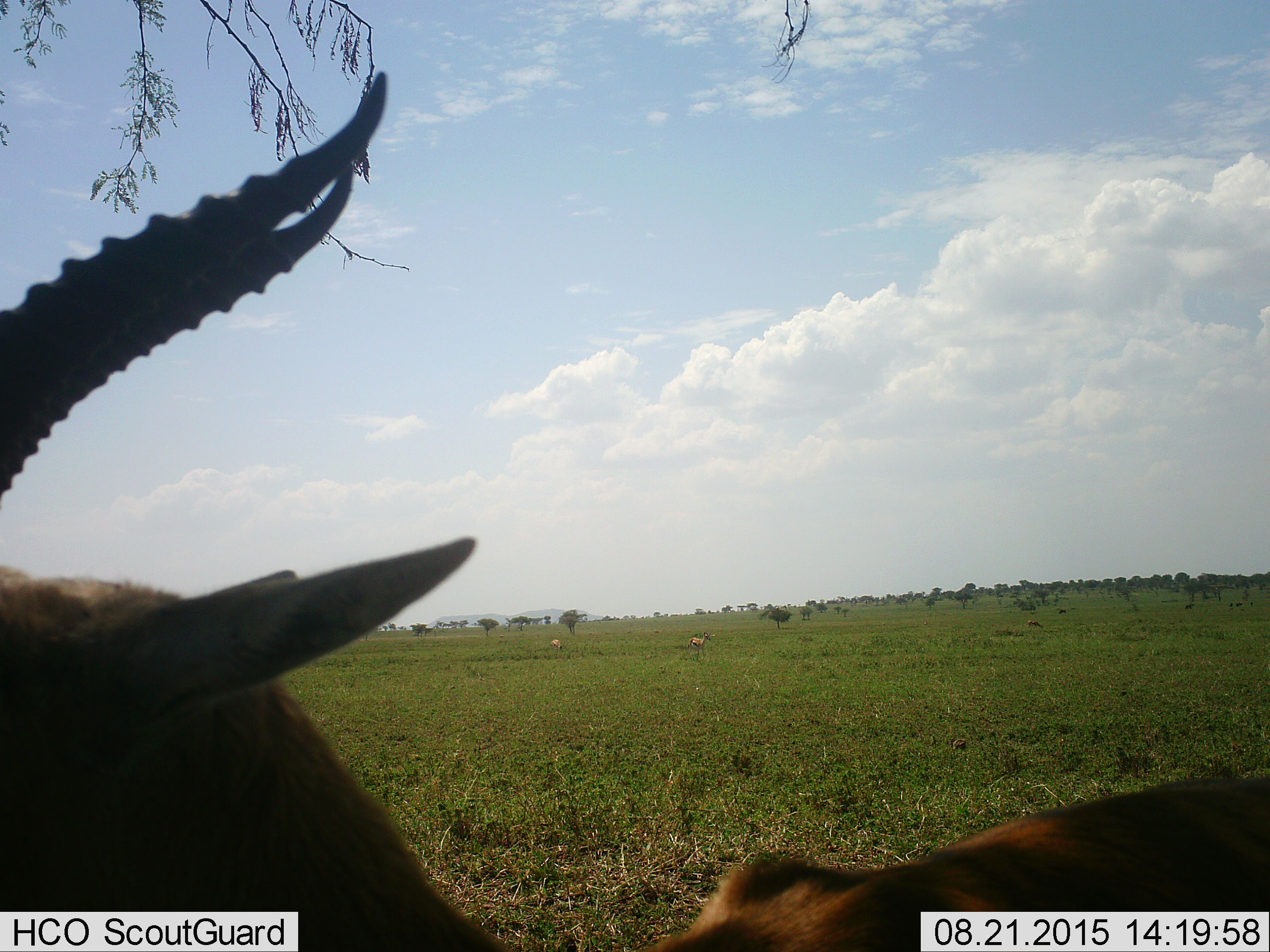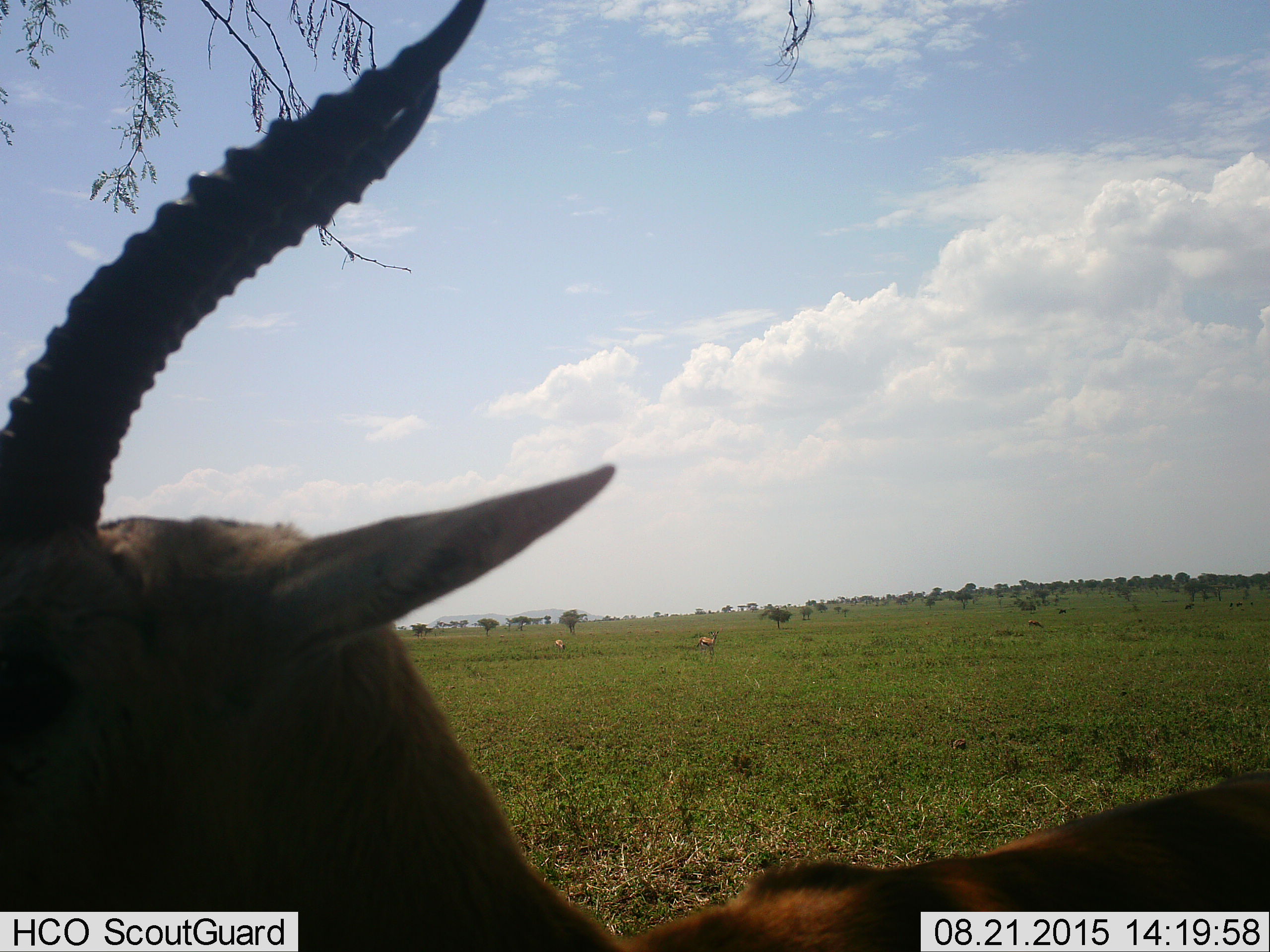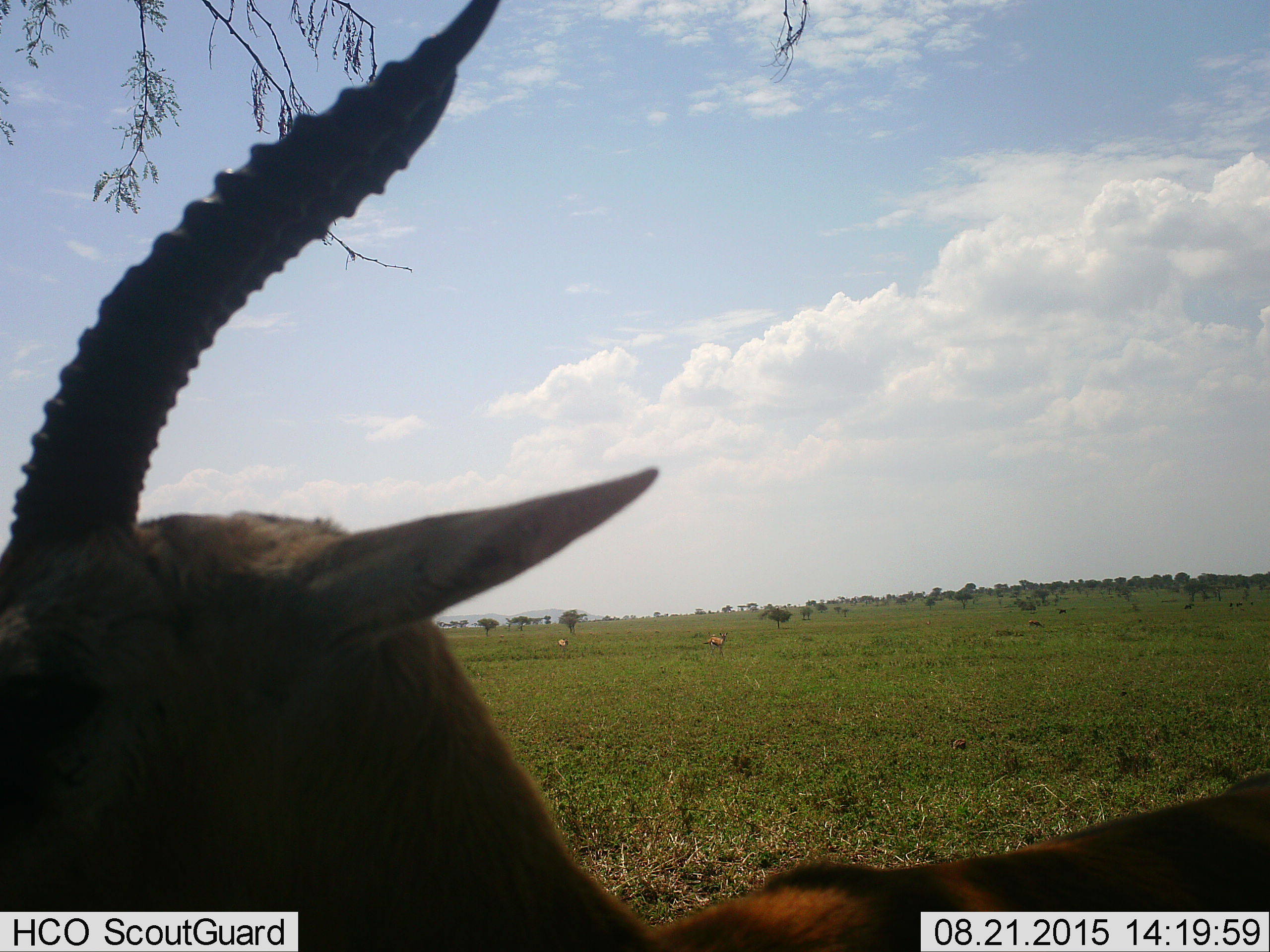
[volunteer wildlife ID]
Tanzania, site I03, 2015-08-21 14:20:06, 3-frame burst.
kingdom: Animalia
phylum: Chordata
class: Mammalia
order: Artiodactyla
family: Bovidae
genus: Eudorcas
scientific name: Eudorcas thomsonii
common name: thomson's gazelle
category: gazellethomsons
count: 5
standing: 100%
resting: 12%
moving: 38%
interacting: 0%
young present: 0%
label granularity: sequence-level